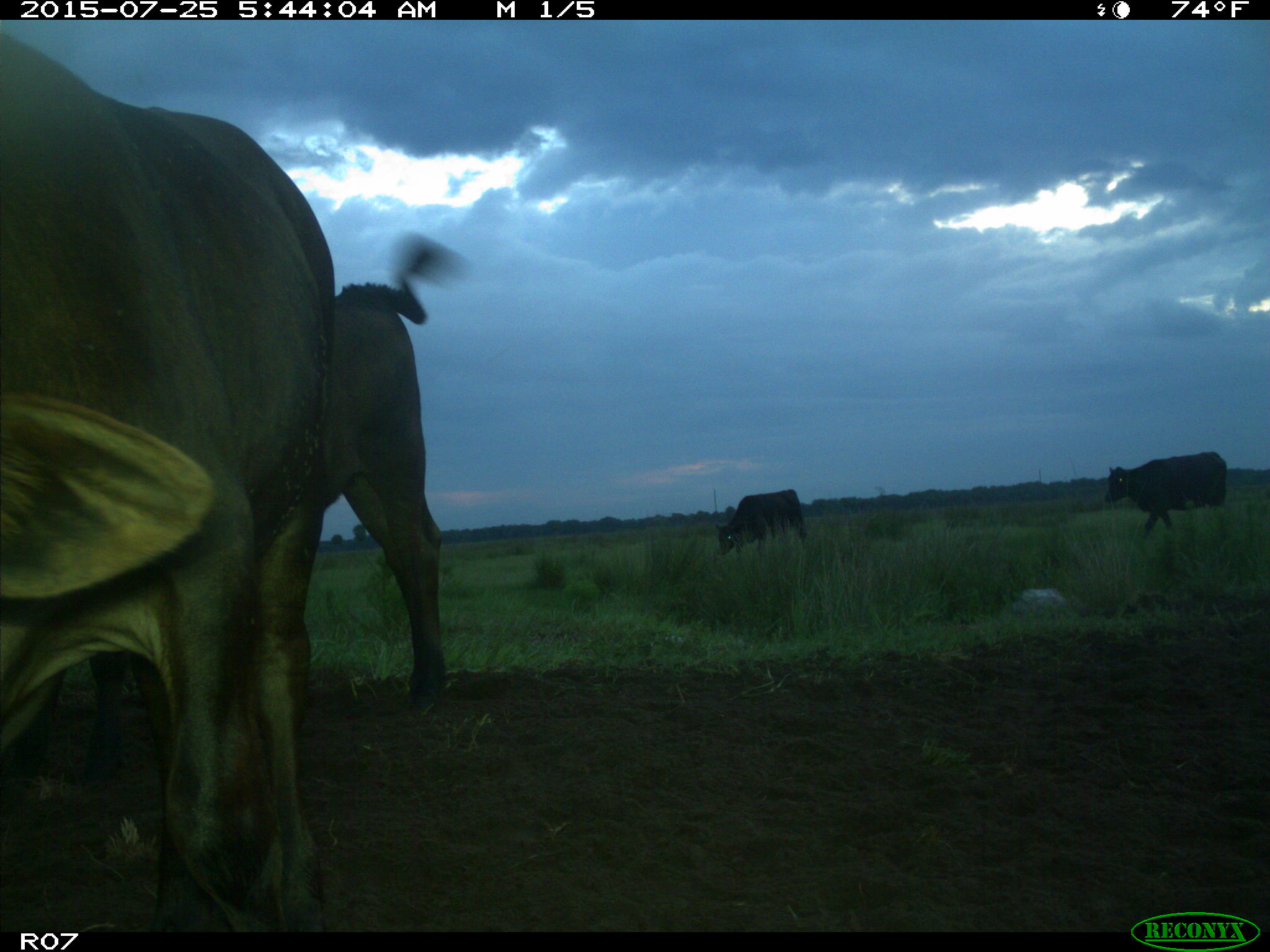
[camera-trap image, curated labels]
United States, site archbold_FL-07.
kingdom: Animalia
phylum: Chordata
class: Mammalia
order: Artiodactyla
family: Bovidae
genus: Bos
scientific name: Bos taurus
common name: domestic cow